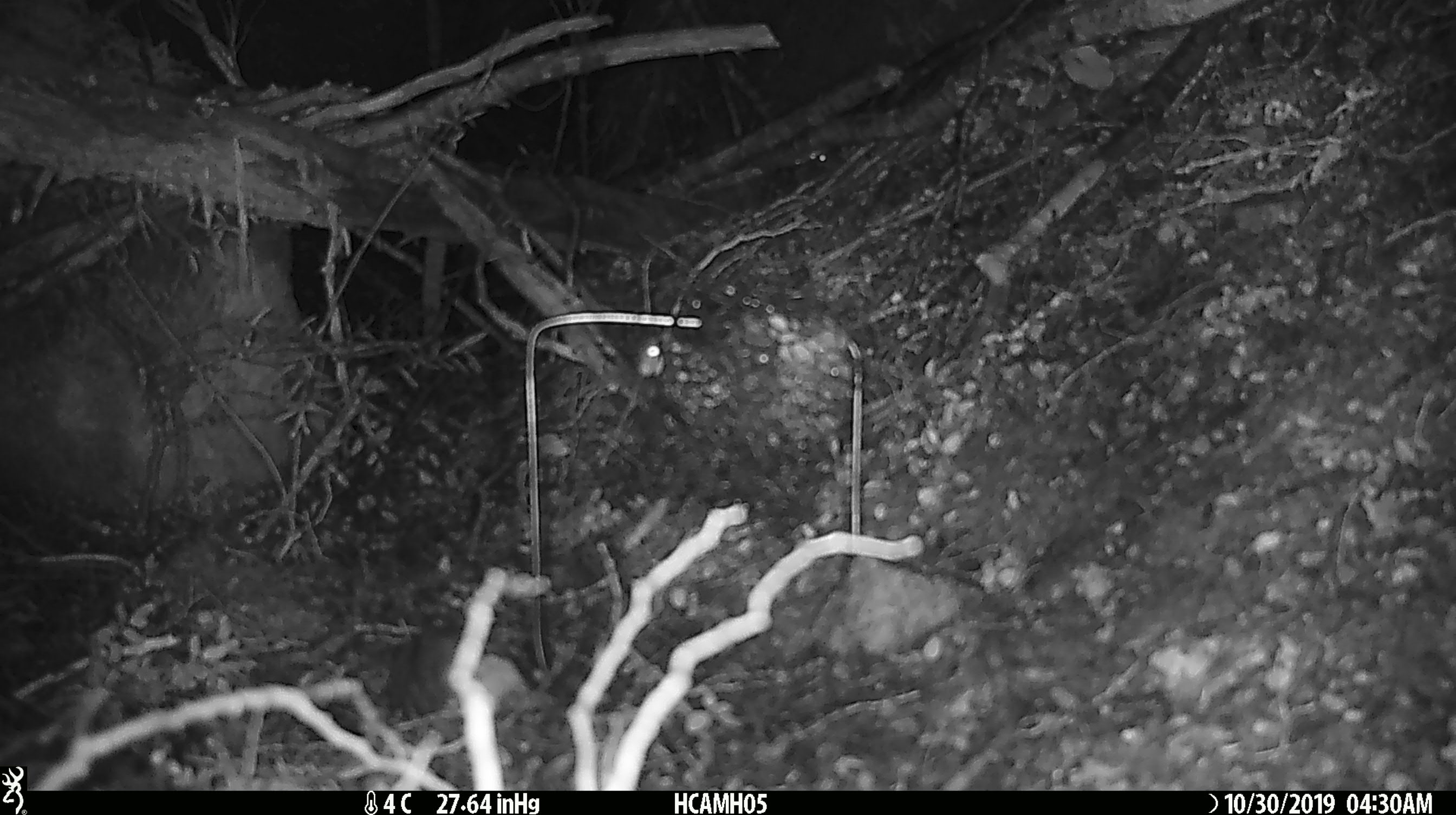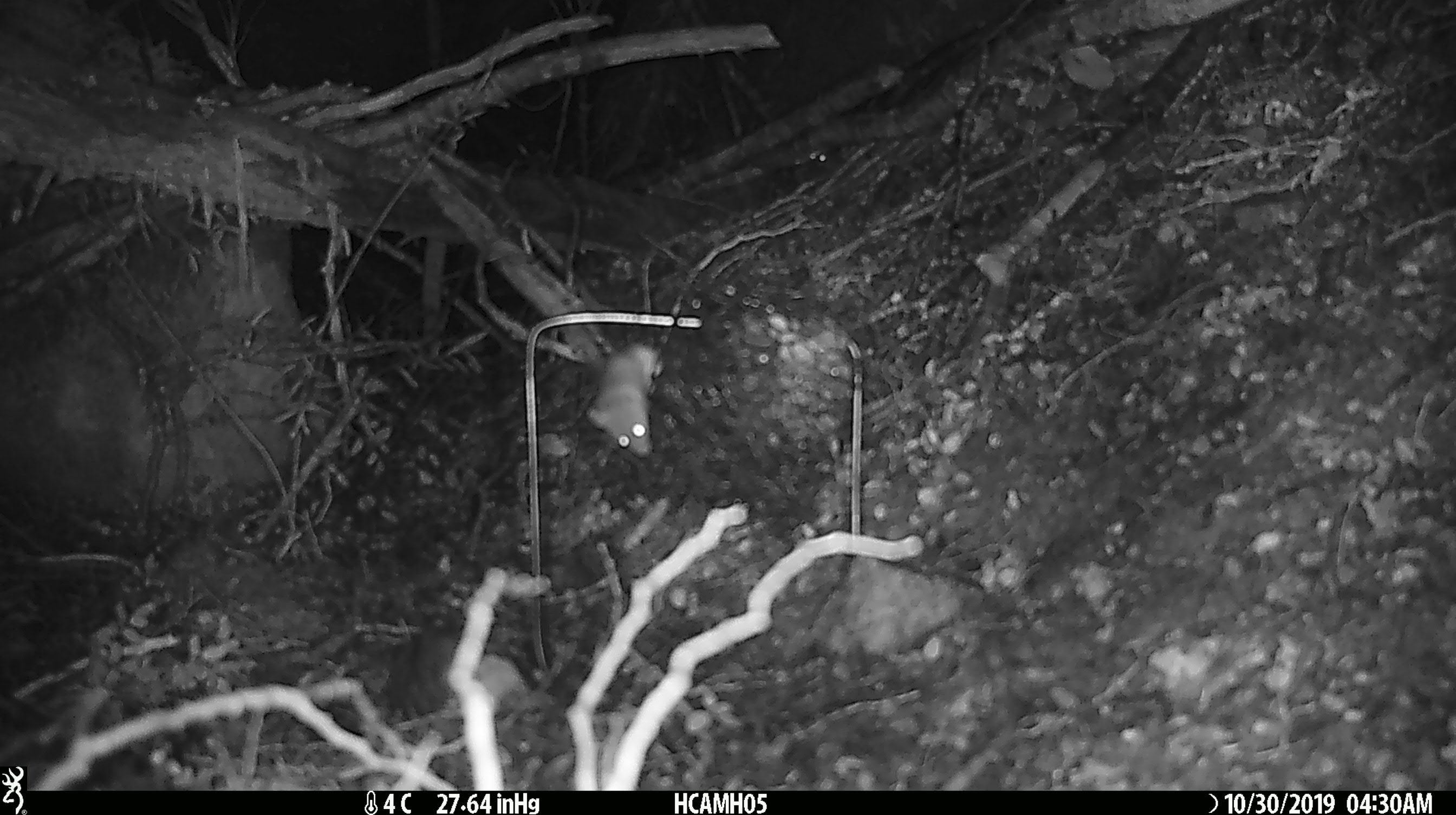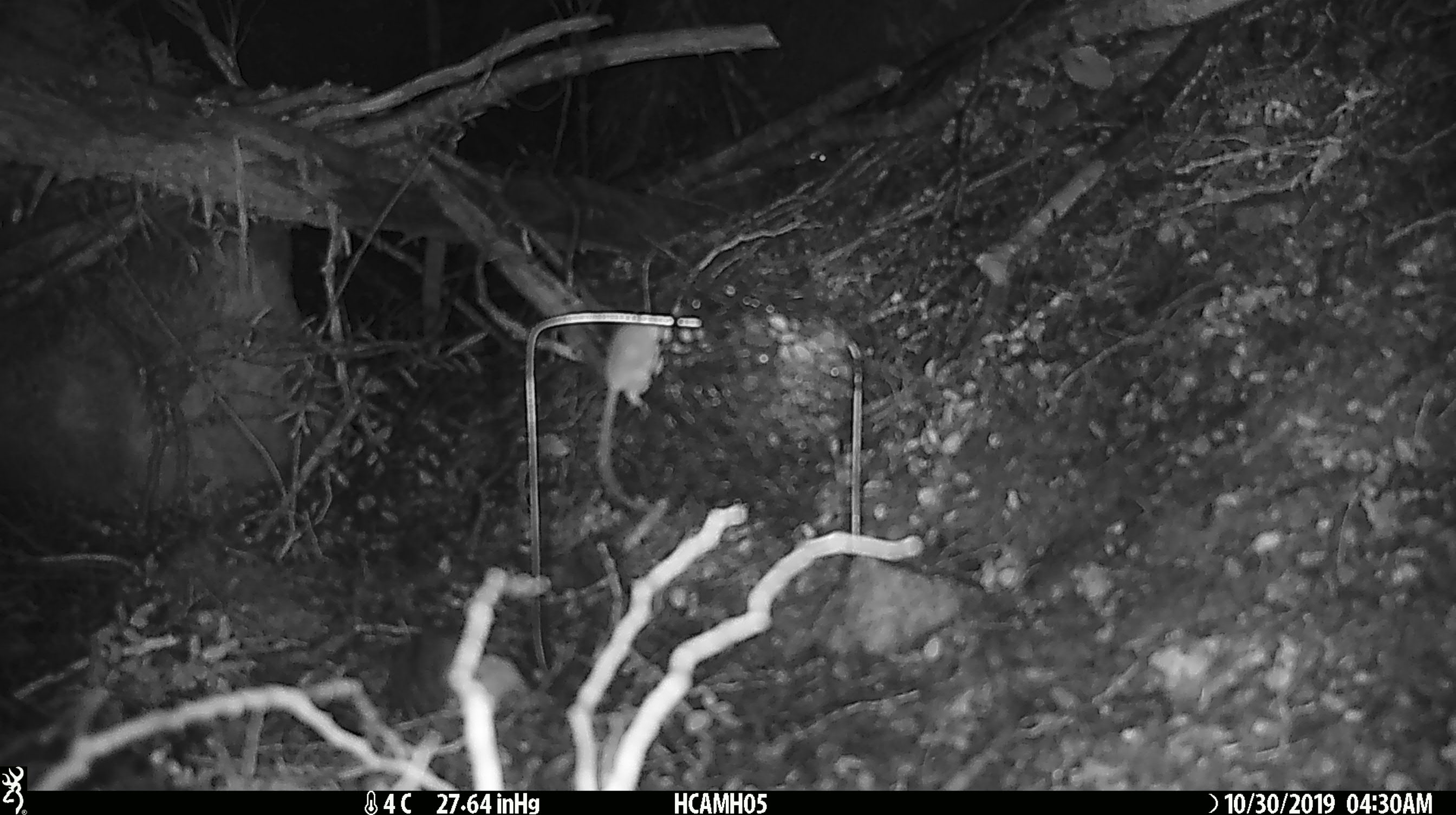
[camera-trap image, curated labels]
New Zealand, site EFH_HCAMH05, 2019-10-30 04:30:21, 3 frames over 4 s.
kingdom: Animalia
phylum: Chordata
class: Mammalia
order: Rodentia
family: Muridae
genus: Mus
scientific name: Mus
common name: mouse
Mouse (Mus).